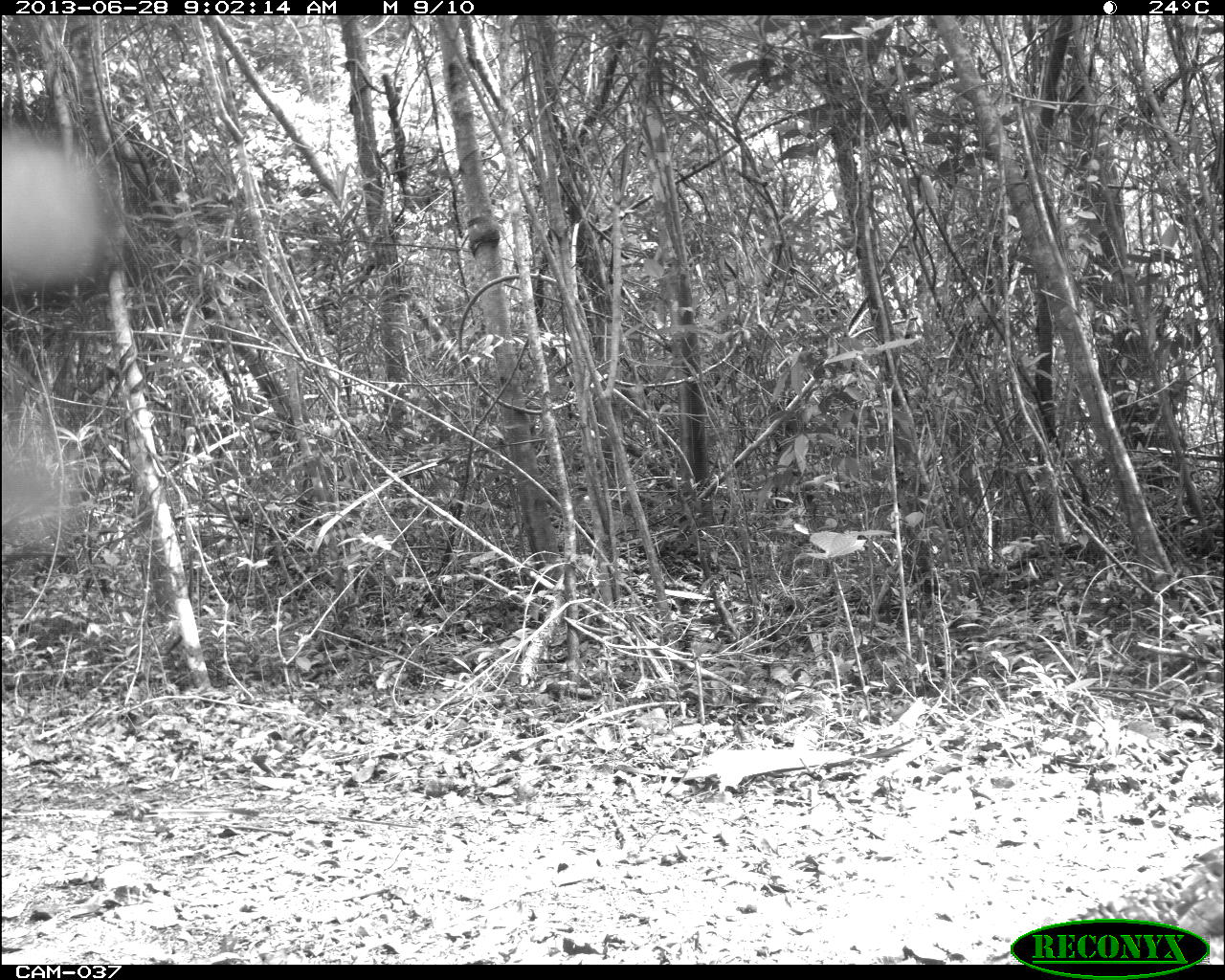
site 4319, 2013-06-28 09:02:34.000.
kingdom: Animalia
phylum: Chordata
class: Aves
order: Galliformes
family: Phasianidae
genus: Meleagris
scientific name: Meleagris ocellata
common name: ocellated turkey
Meleagris ocellata (ocellated turkey), count 2.